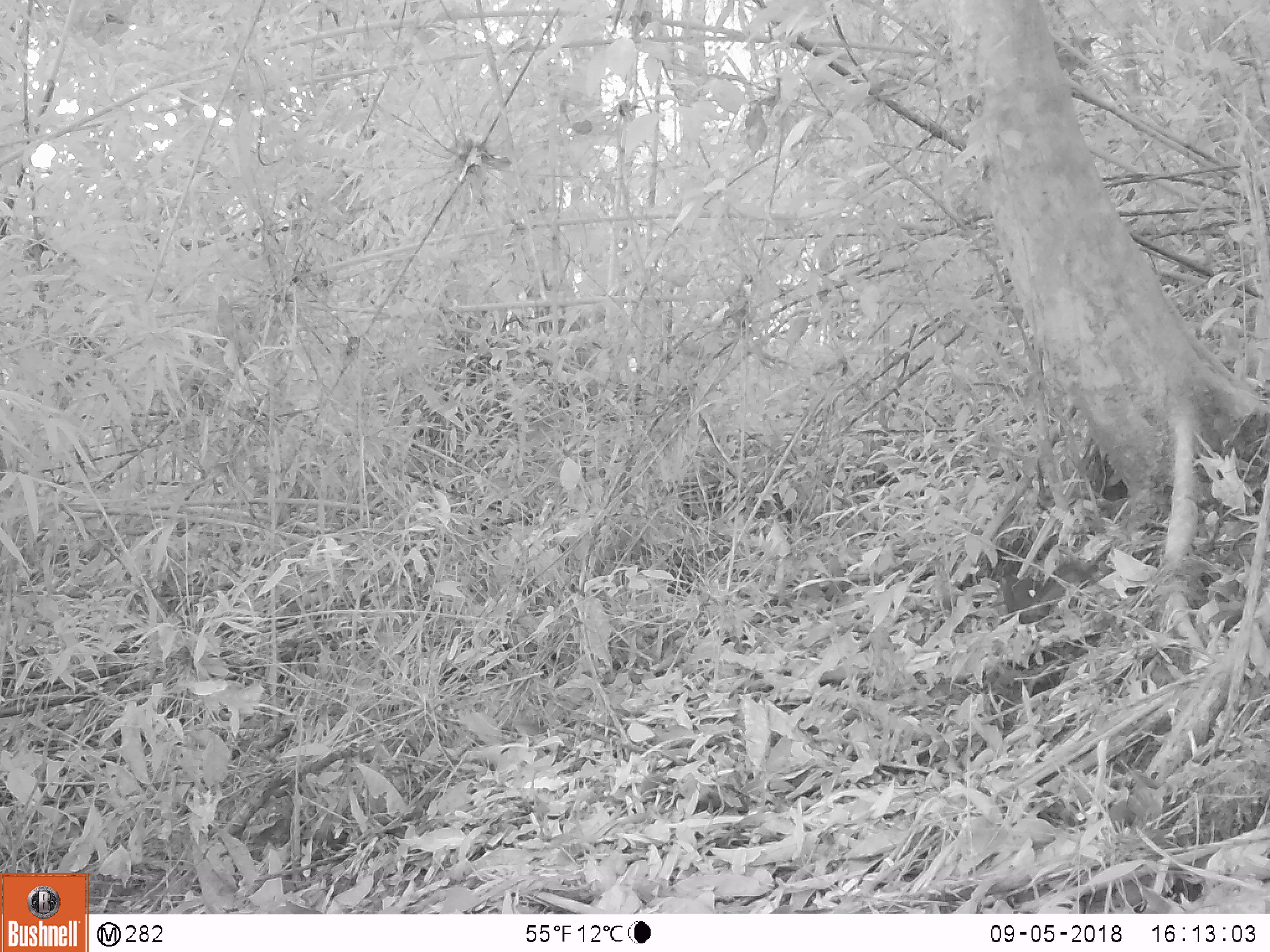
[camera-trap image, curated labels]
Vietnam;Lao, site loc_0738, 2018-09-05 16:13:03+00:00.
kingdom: Animalia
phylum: Chordata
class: Mammalia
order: Rodentia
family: Sciuridae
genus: Sciurus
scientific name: Sciurus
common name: squirrel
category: unidentified squirrel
Unidentified squirrel (squirrel) (Sciurus). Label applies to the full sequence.